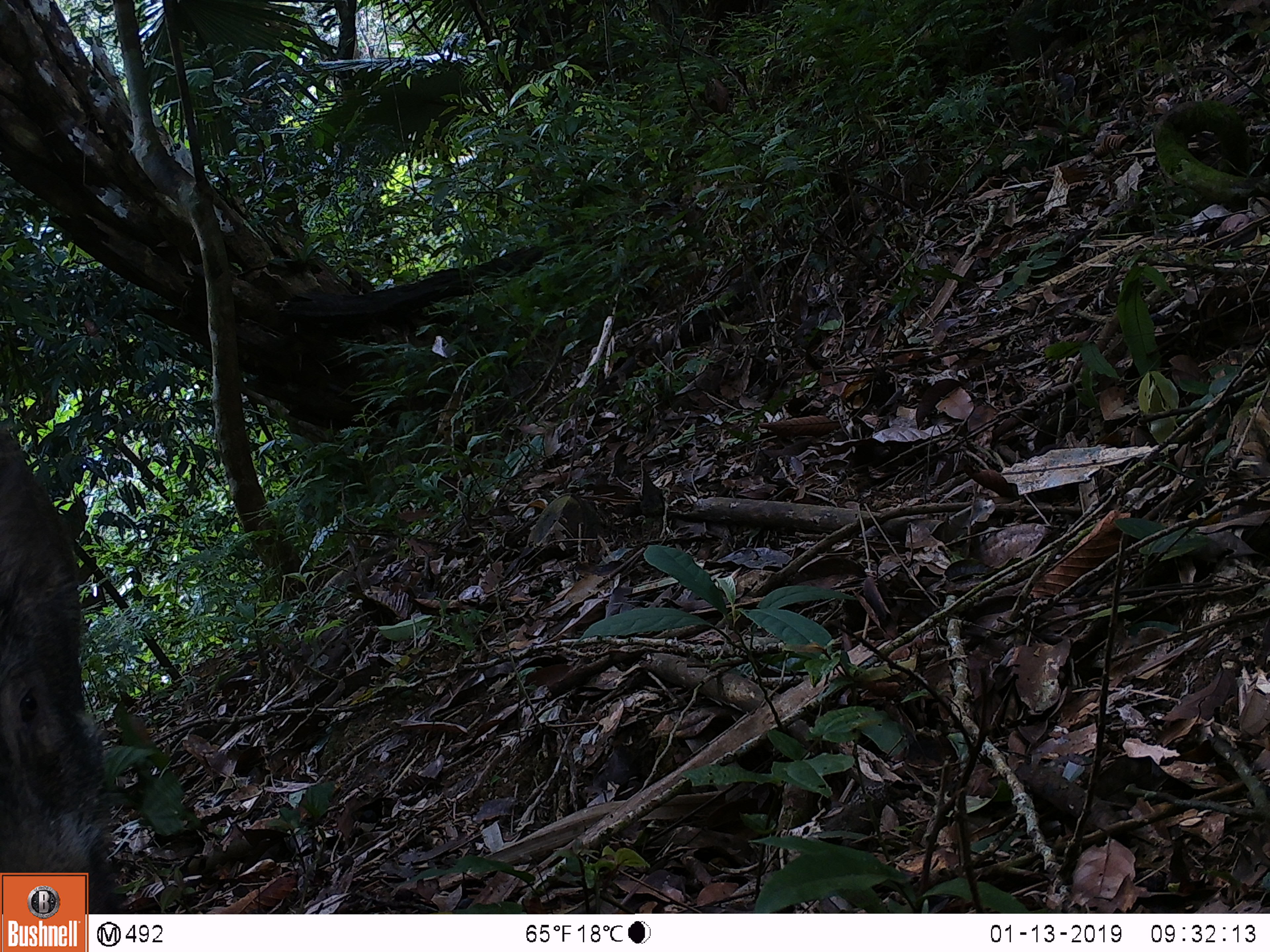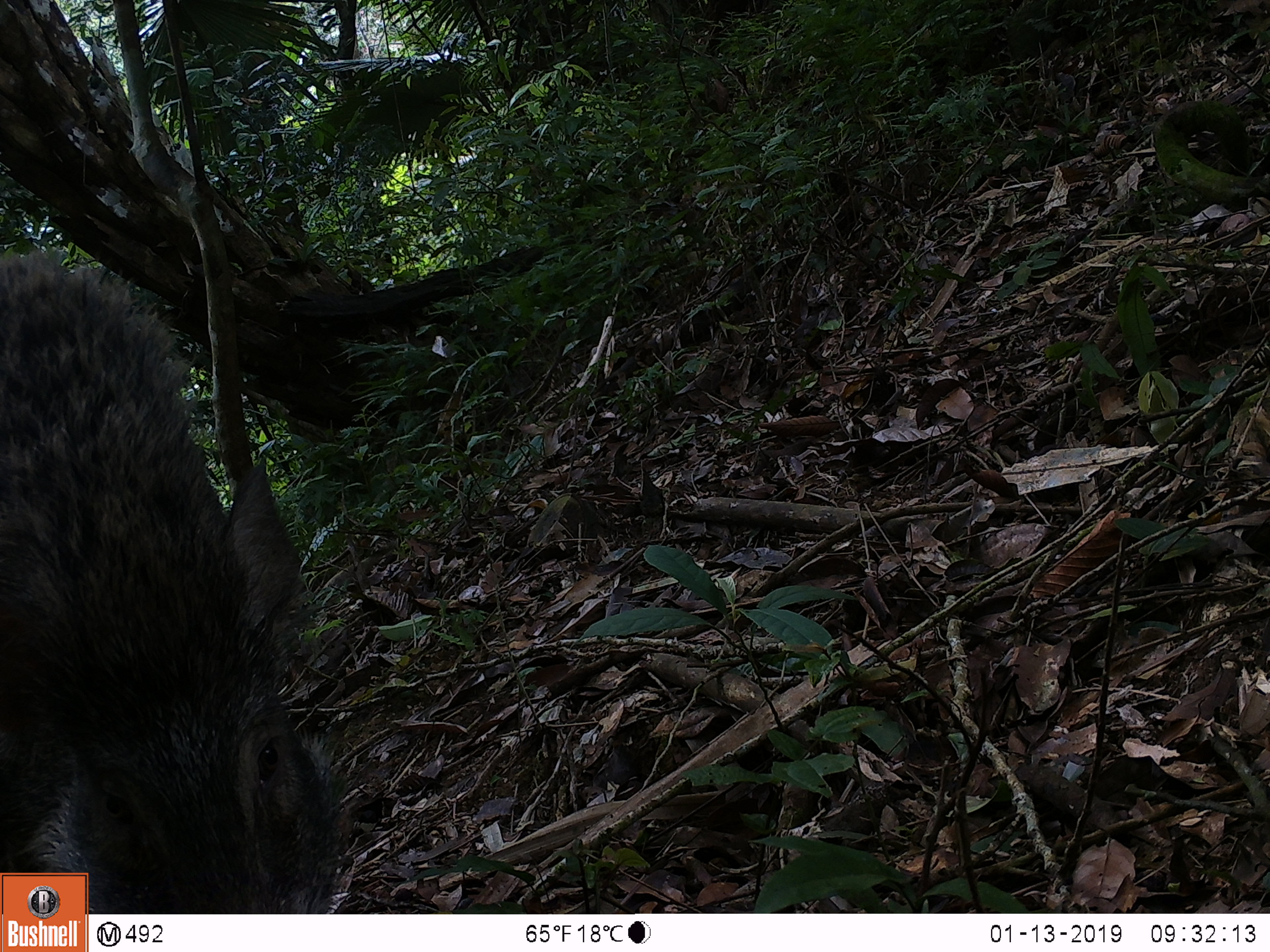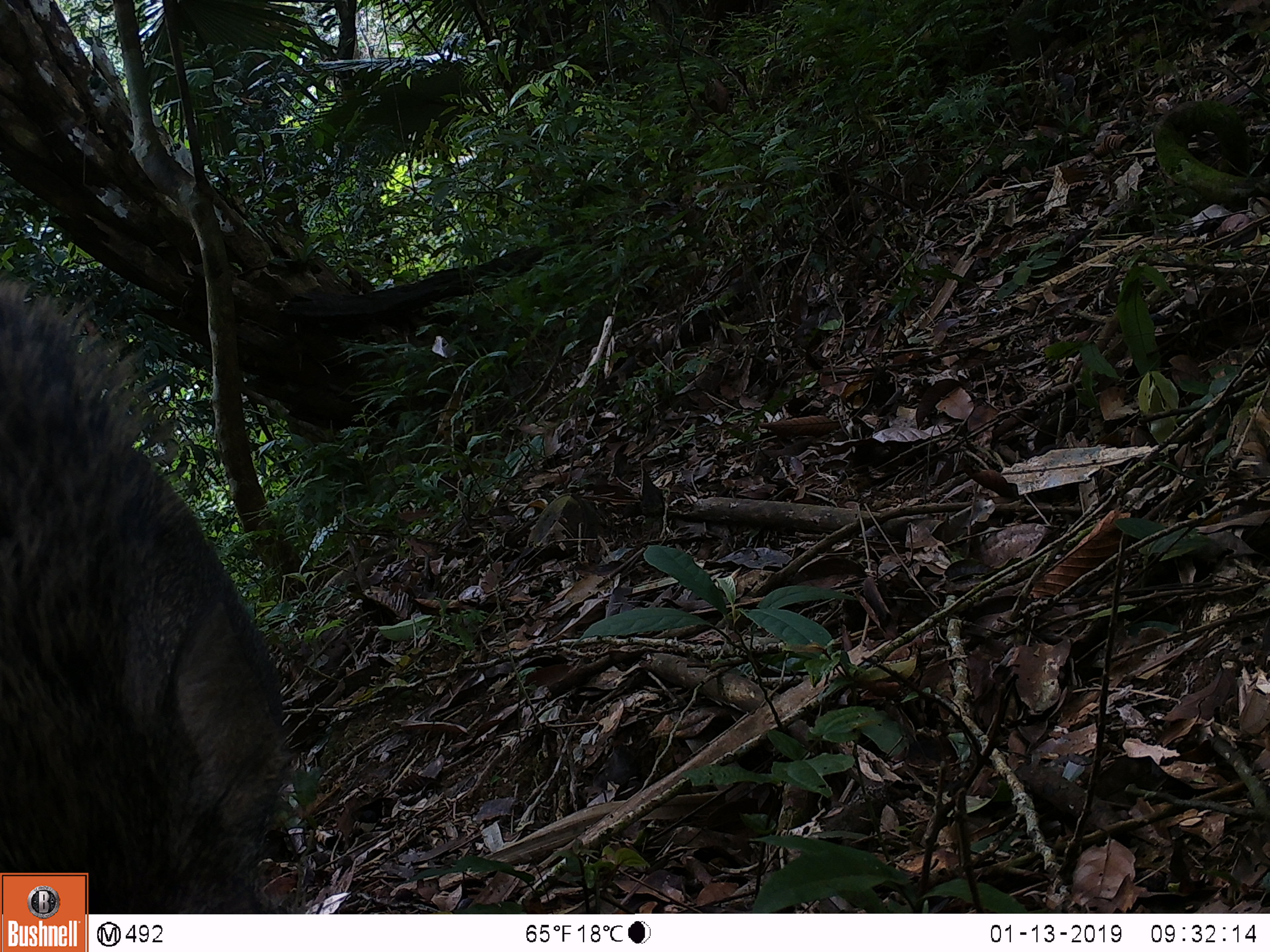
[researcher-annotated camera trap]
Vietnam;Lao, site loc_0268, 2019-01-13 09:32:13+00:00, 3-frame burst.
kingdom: Animalia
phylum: Chordata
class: Mammalia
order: Artiodactyla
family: Suidae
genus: Sus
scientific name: Sus scrofa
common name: eurasian wild pig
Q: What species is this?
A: Eurasian wild pig (Sus scrofa).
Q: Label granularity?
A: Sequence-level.